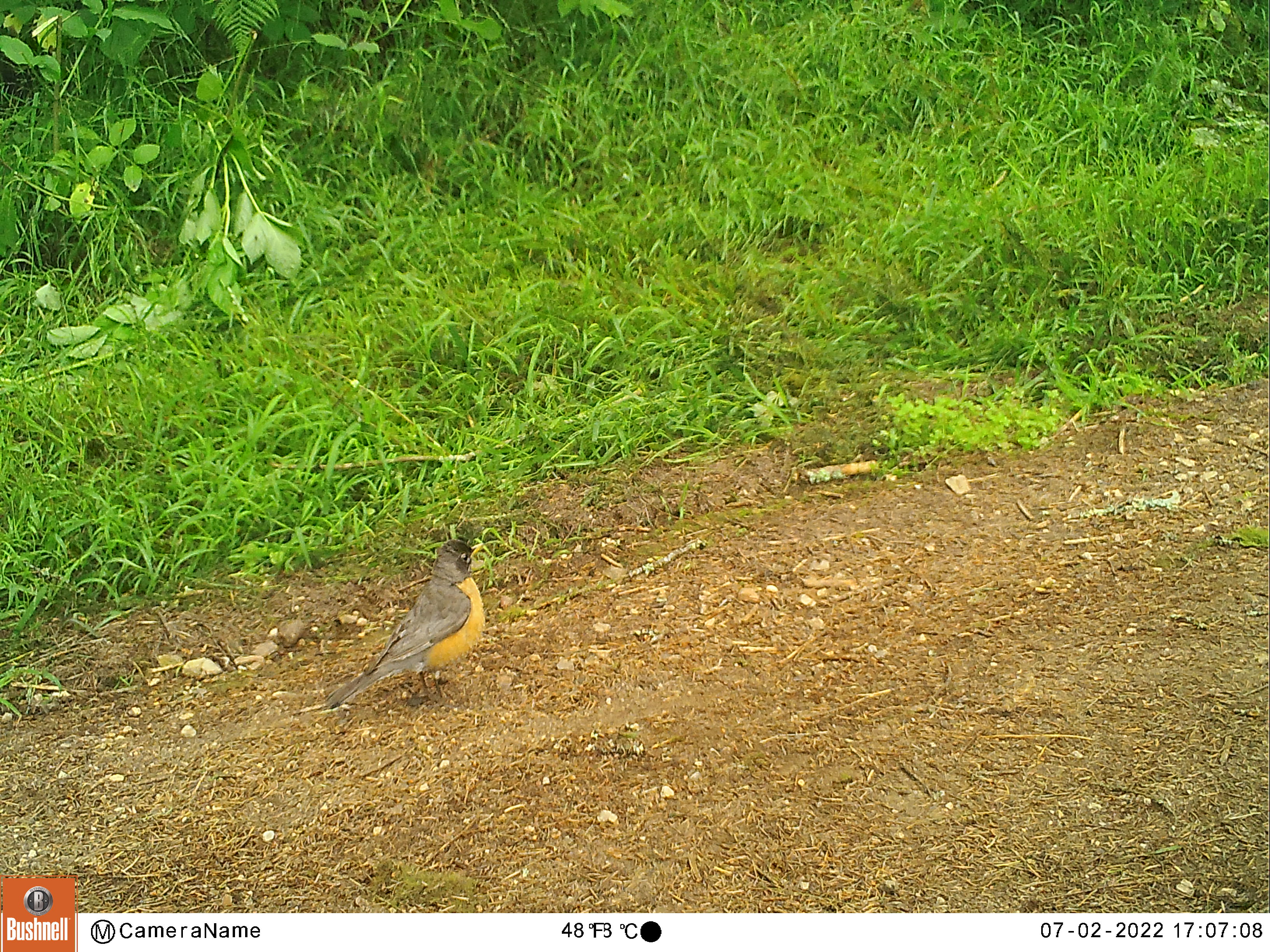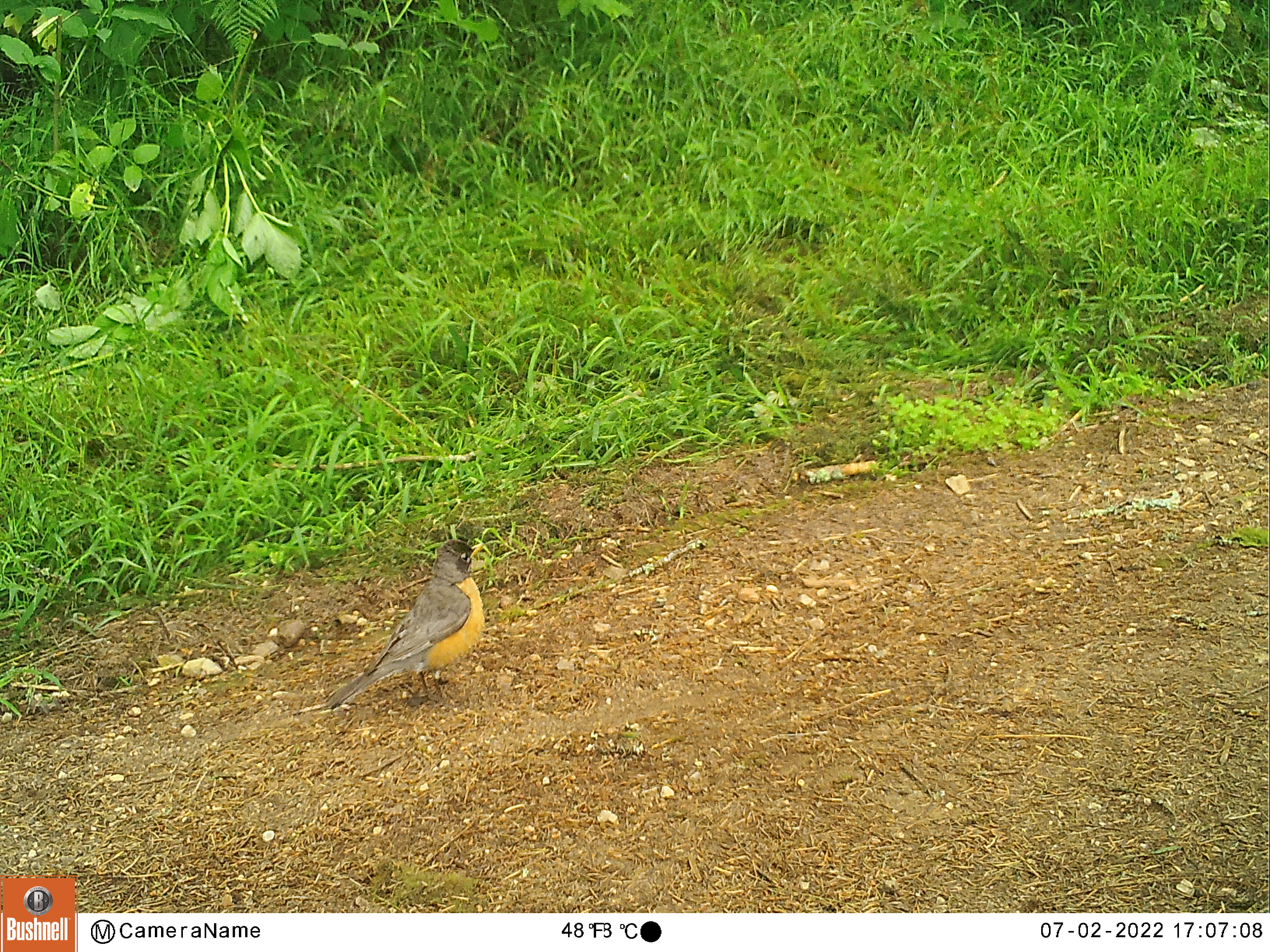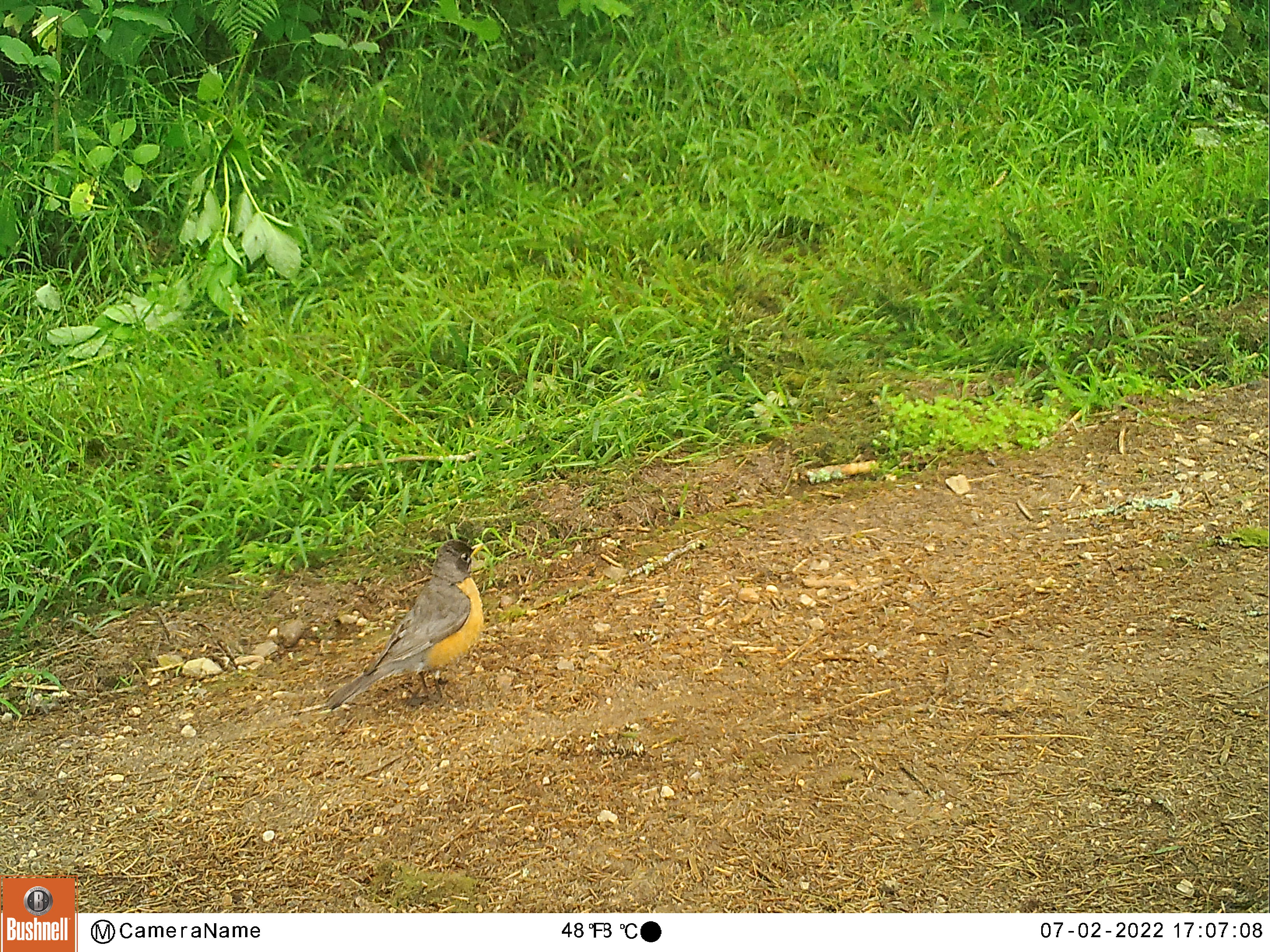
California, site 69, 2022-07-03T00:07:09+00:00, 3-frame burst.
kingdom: Animalia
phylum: Chordata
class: Aves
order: Passeriformes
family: Turdidae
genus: Turdus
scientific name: Turdus migratorius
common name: american robin